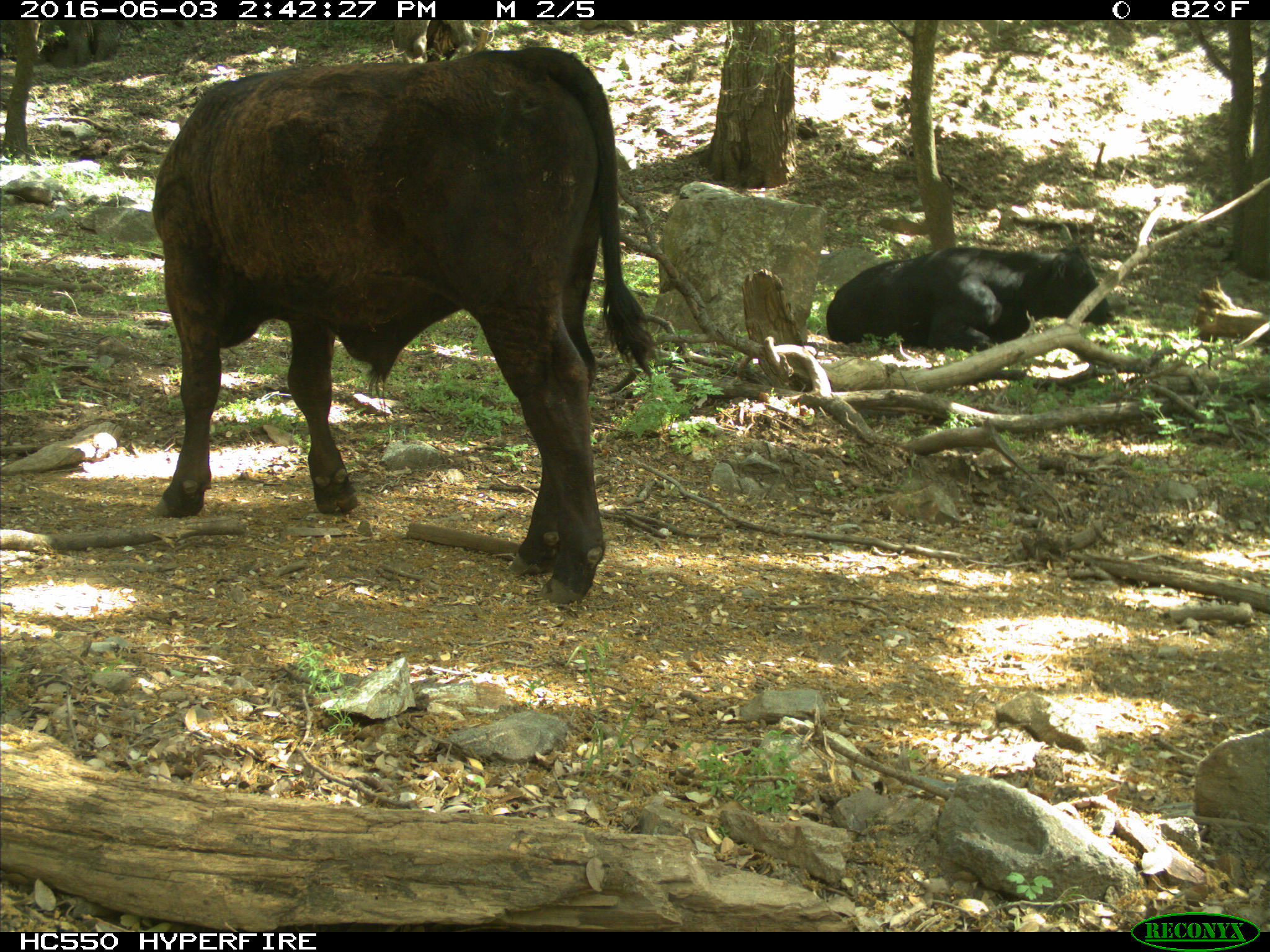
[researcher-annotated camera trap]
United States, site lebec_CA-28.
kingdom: Animalia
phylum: Chordata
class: Mammalia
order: Artiodactyla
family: Bovidae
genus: Bos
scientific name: Bos taurus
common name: domestic cow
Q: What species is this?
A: Bos taurus (domestic cow).